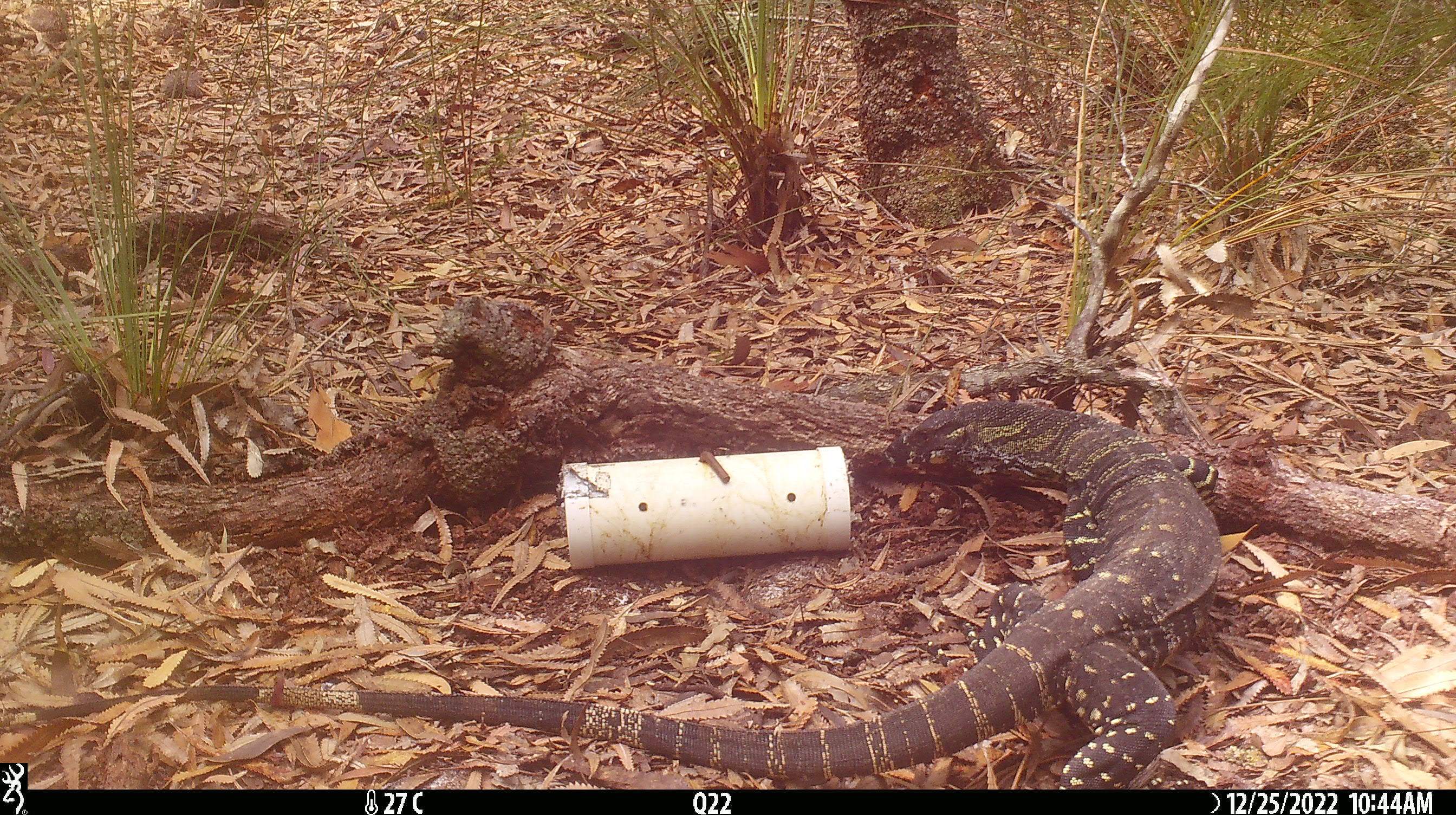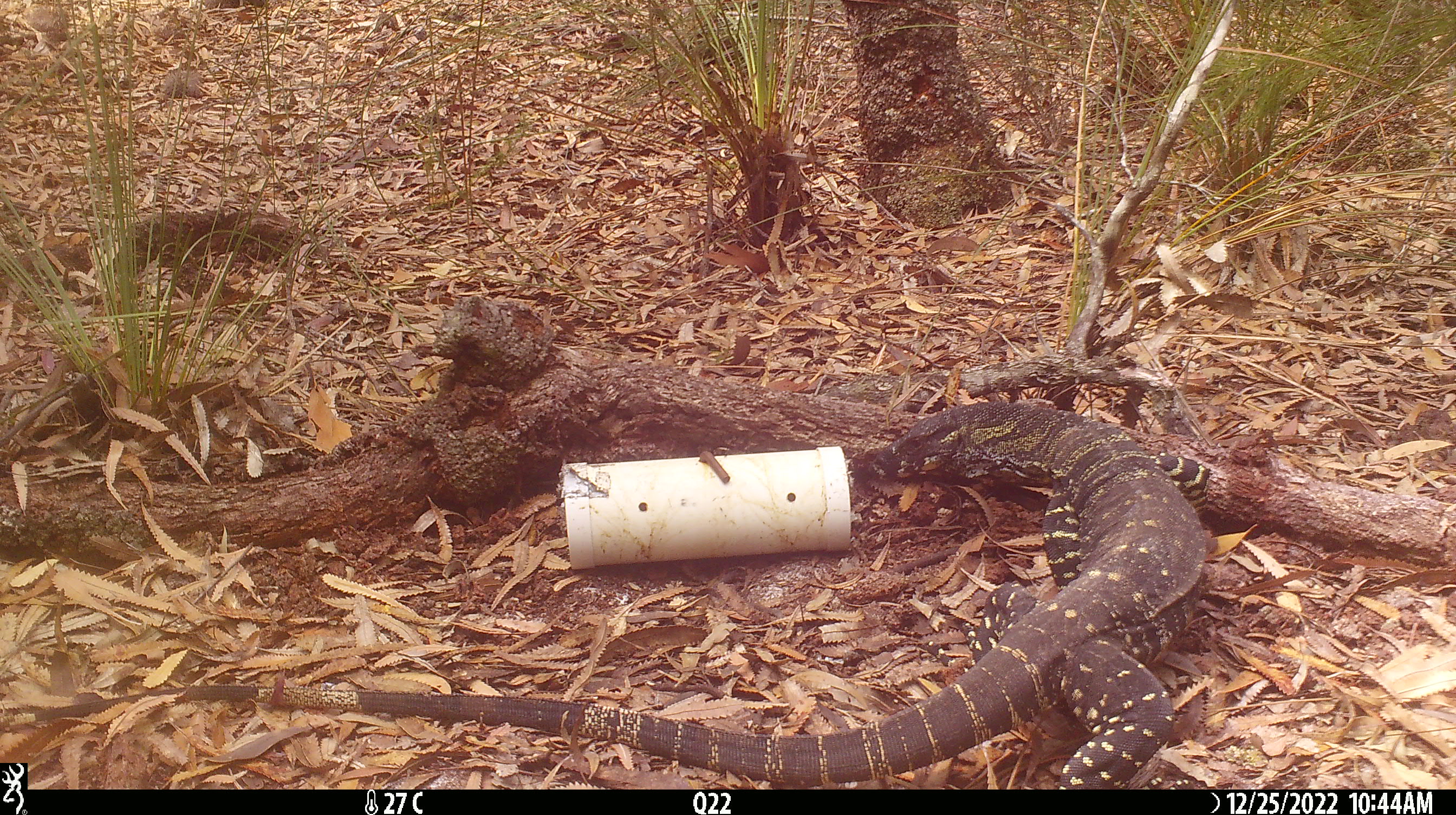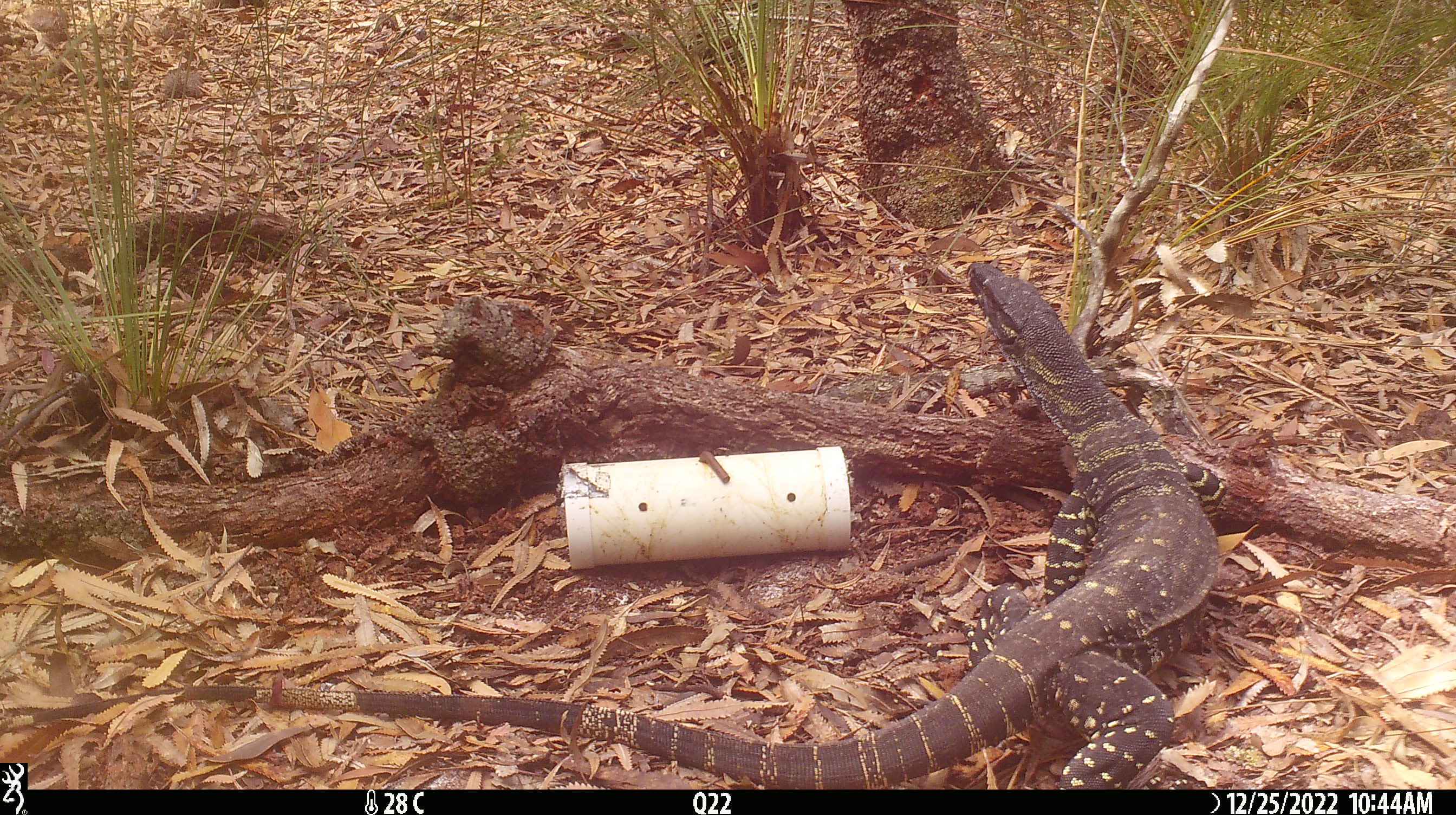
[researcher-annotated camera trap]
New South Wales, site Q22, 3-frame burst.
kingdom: Animalia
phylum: Chordata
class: Reptilia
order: Squamata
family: Varanidae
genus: Varanus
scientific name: Varanus varius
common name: lace monitor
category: goanna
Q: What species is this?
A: Goanna (lace monitor) (Varanus varius).